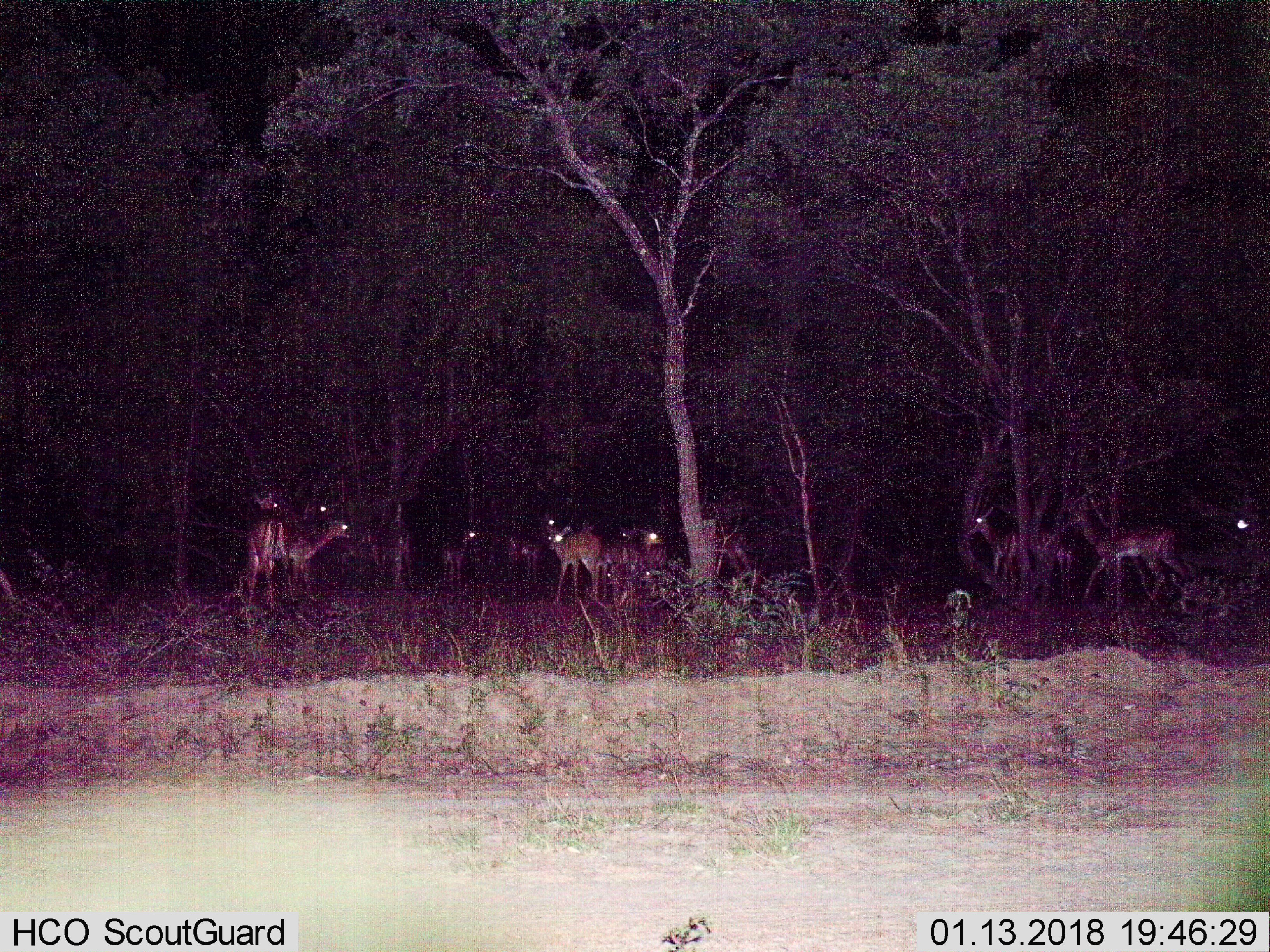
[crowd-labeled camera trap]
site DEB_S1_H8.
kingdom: Animalia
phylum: Chordata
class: Mammalia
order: Artiodactyla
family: Bovidae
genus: Aepyceros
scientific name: Aepyceros melampus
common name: impala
Impala (Aepyceros melampus), count 11-50. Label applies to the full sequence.